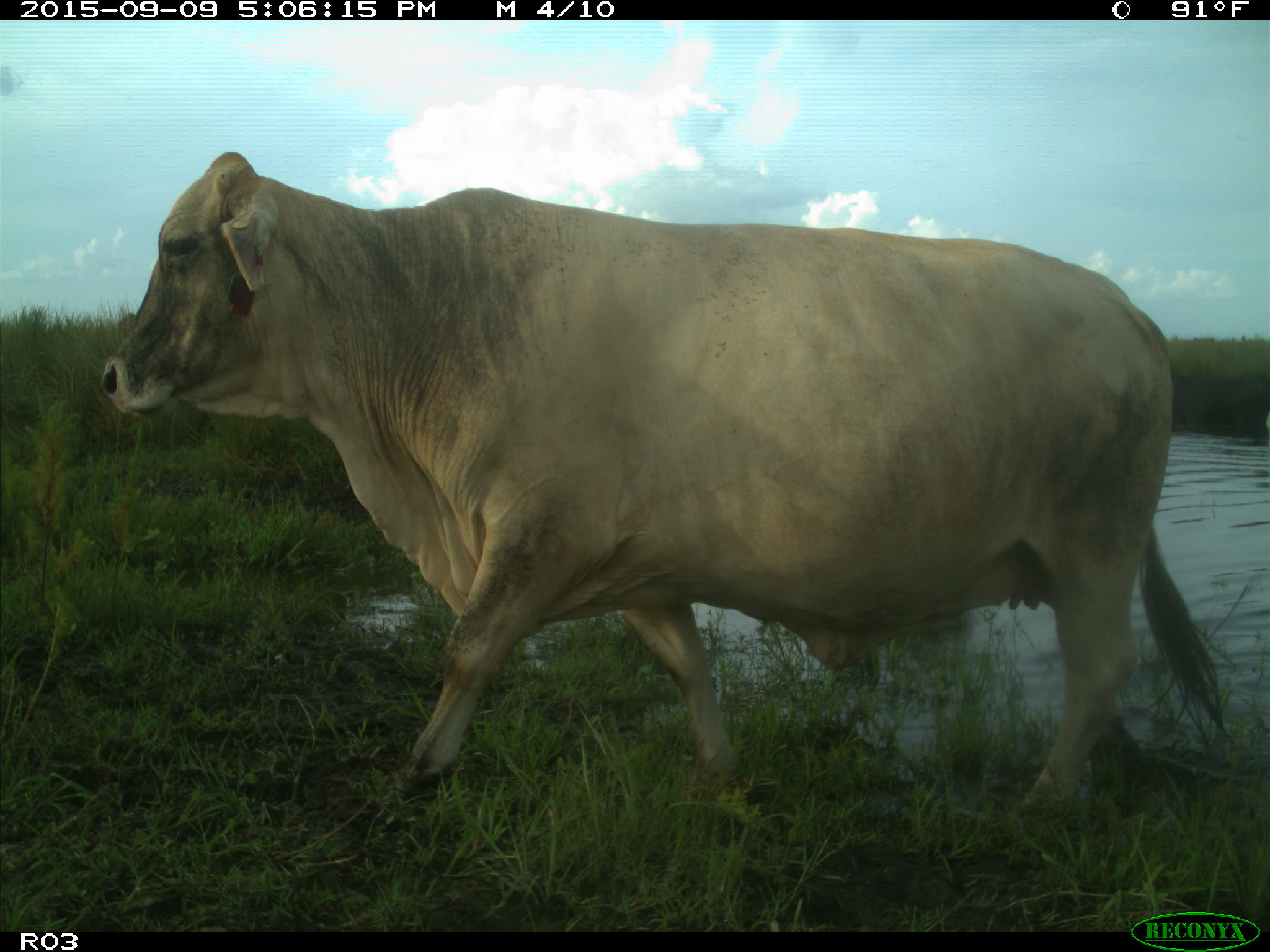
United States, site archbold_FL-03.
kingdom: Animalia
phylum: Chordata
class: Mammalia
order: Artiodactyla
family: Bovidae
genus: Bos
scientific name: Bos taurus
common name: domestic cow